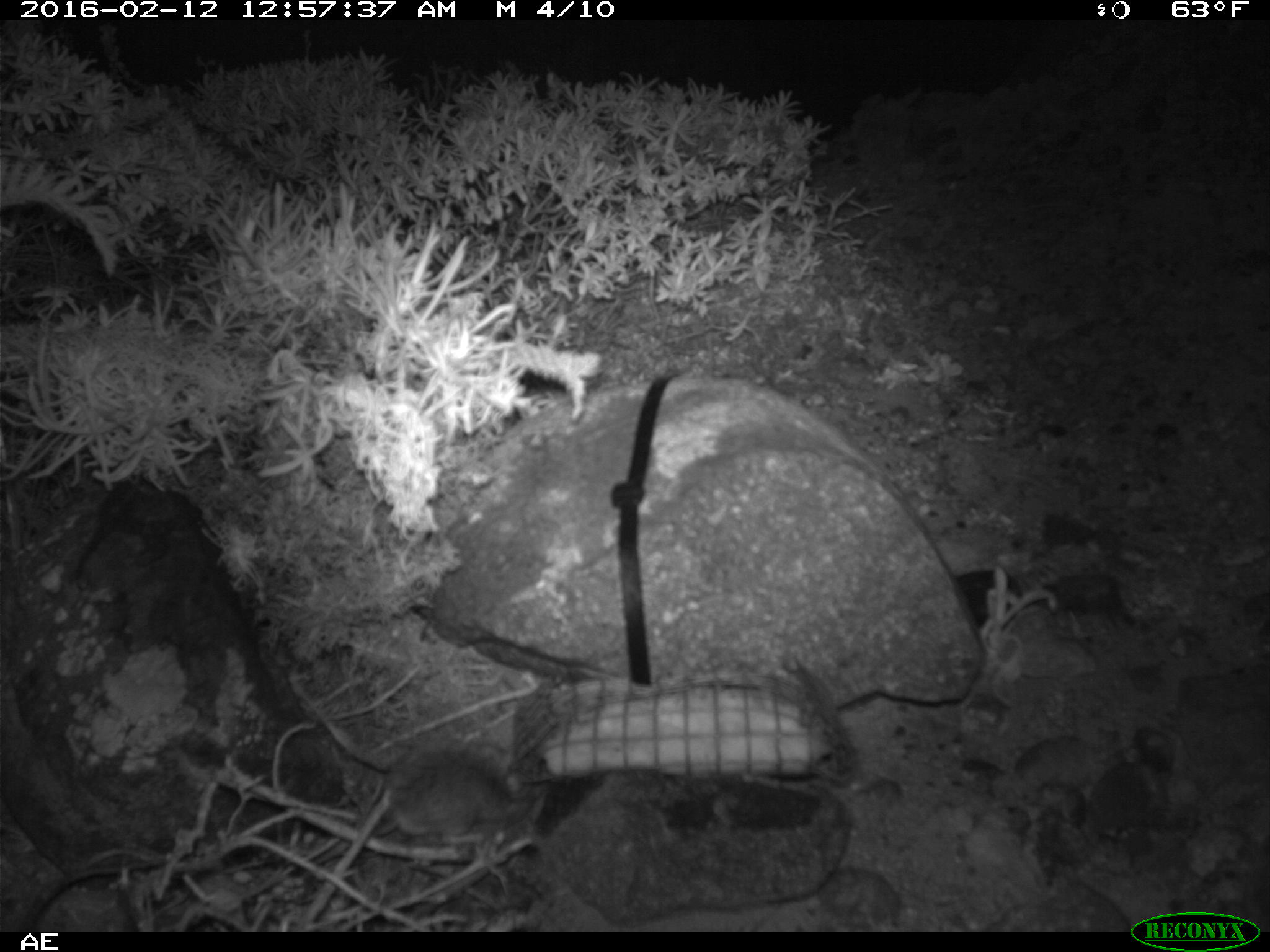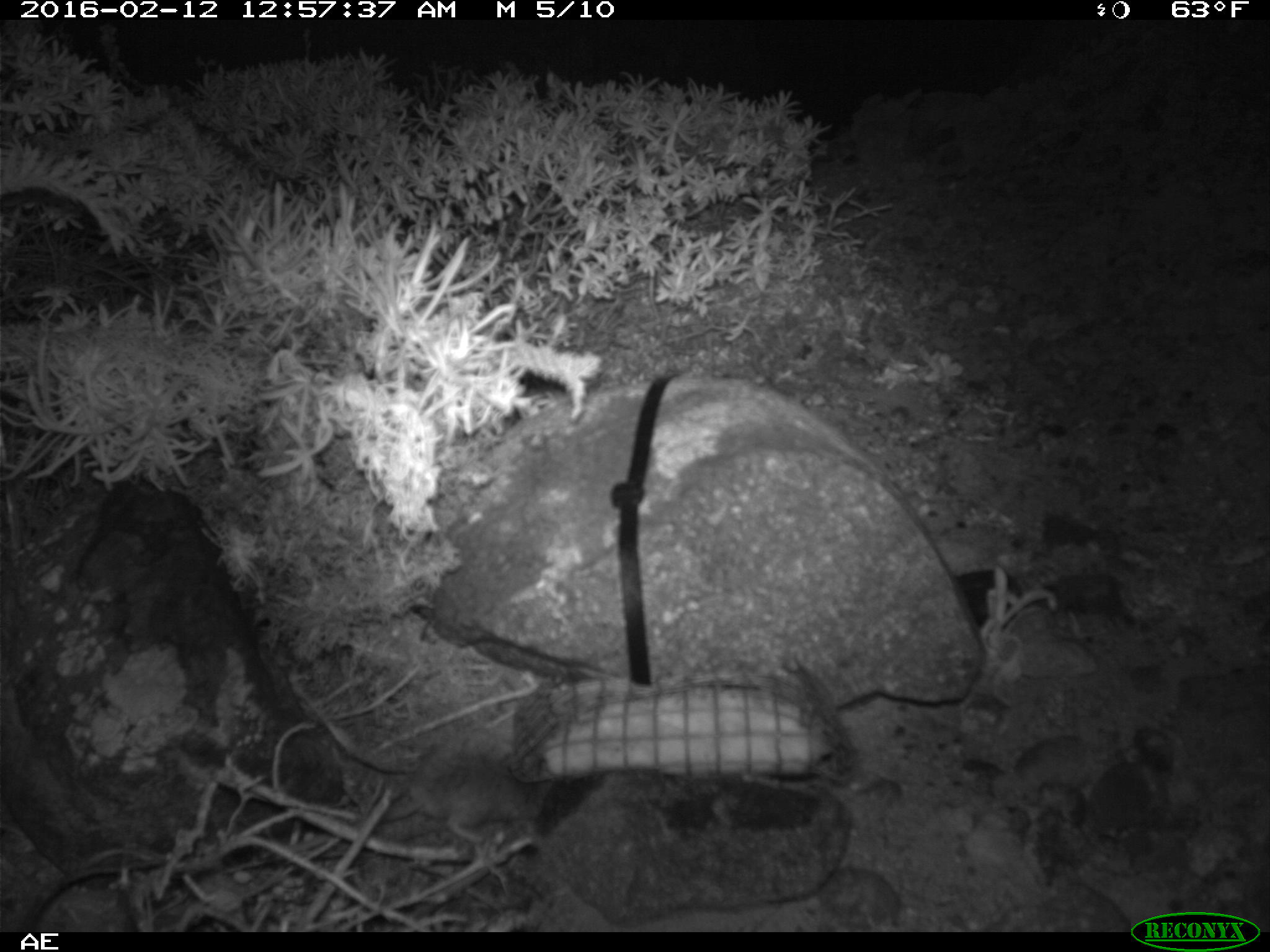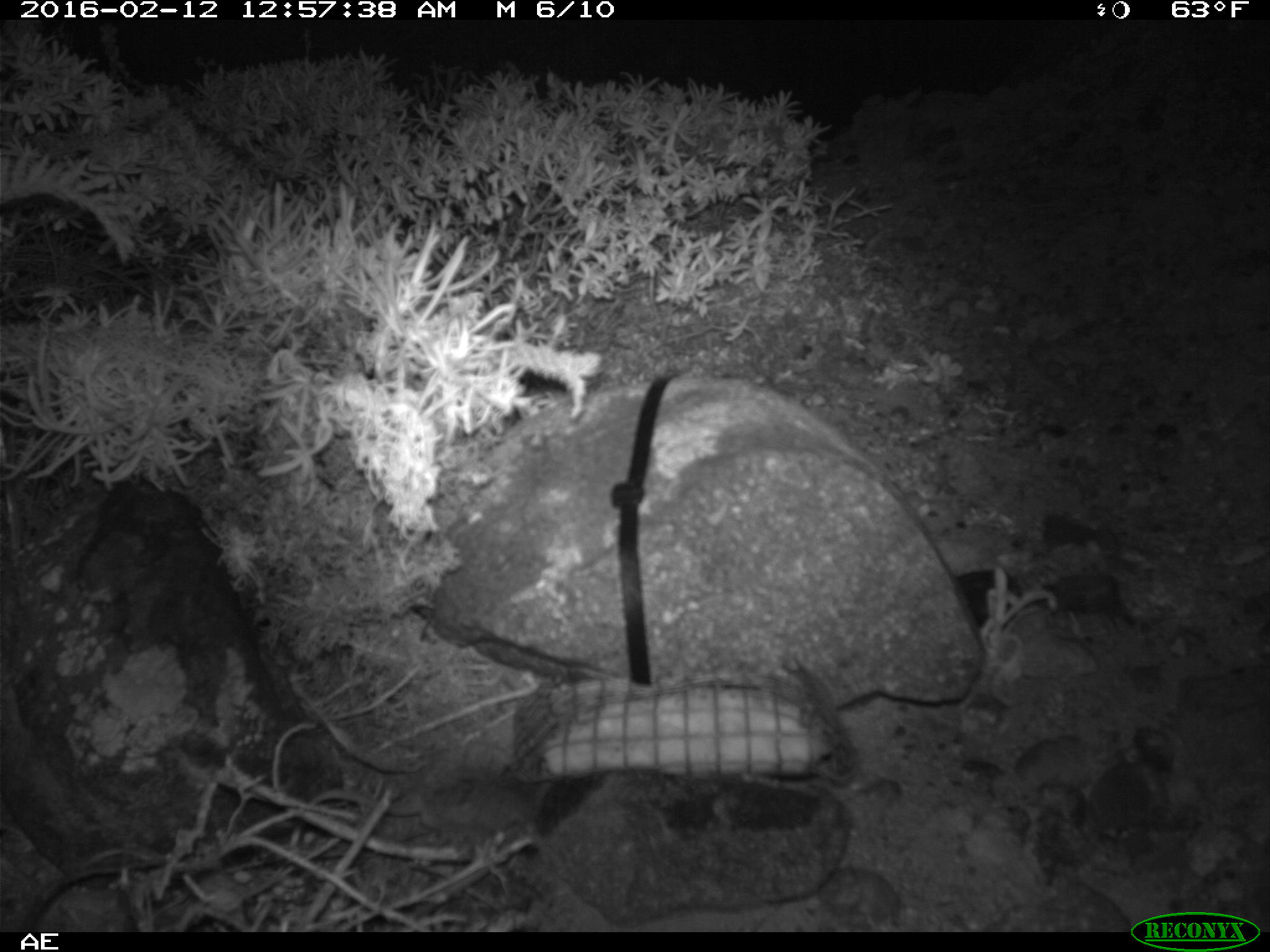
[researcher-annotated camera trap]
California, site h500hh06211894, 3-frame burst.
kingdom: Animalia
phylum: Chordata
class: Mammalia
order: Rodentia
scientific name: Rodentia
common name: rodent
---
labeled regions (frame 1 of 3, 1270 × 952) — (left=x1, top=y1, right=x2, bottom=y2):
rodent: (left=311, top=740, right=526, bottom=866)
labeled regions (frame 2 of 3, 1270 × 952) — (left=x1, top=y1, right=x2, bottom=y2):
rodent: (left=382, top=728, right=555, bottom=845)